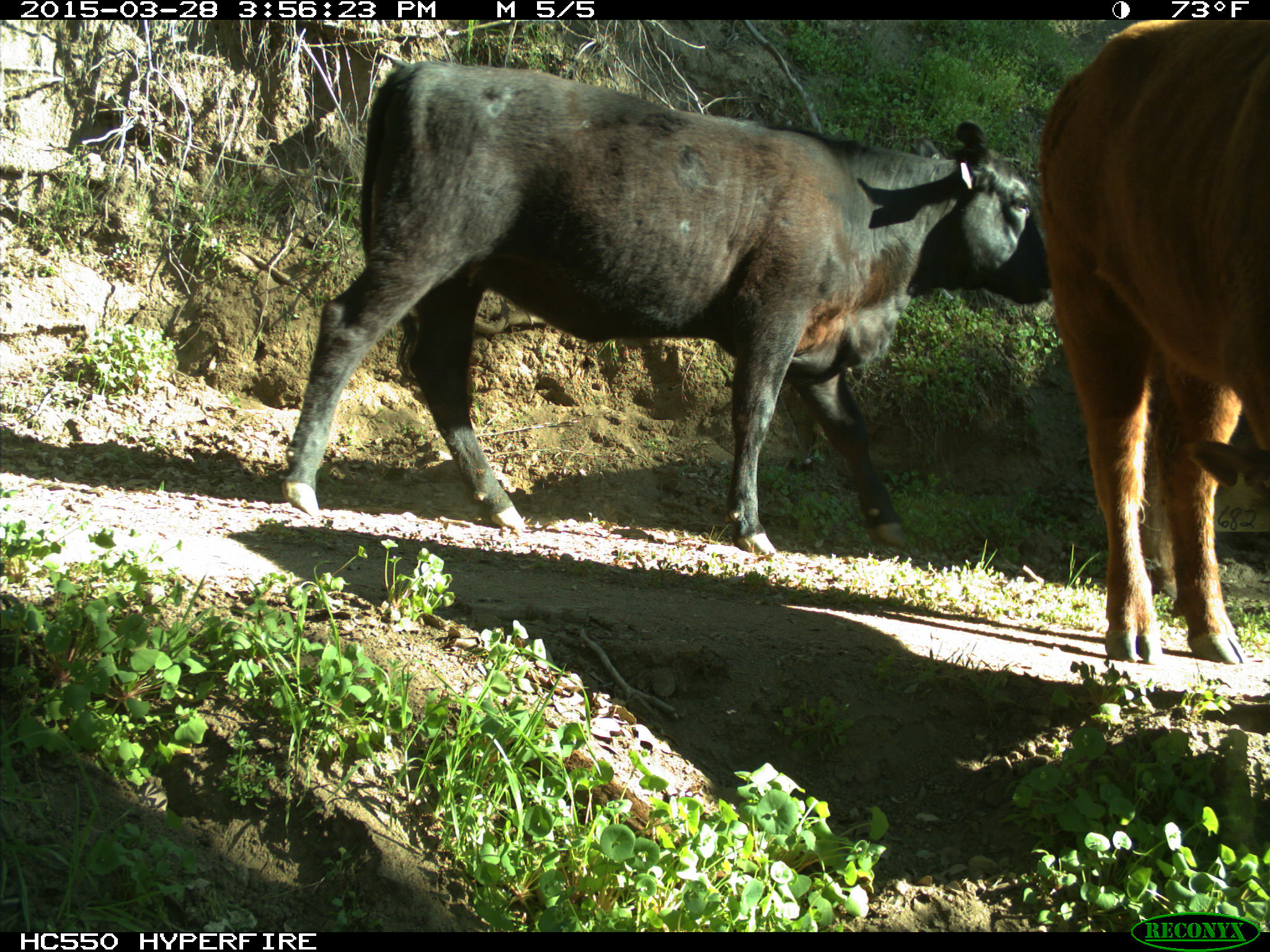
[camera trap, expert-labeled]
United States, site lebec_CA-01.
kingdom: Animalia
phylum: Chordata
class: Mammalia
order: Artiodactyla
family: Bovidae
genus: Bos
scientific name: Bos taurus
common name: domestic cow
Bos taurus (domestic cow).